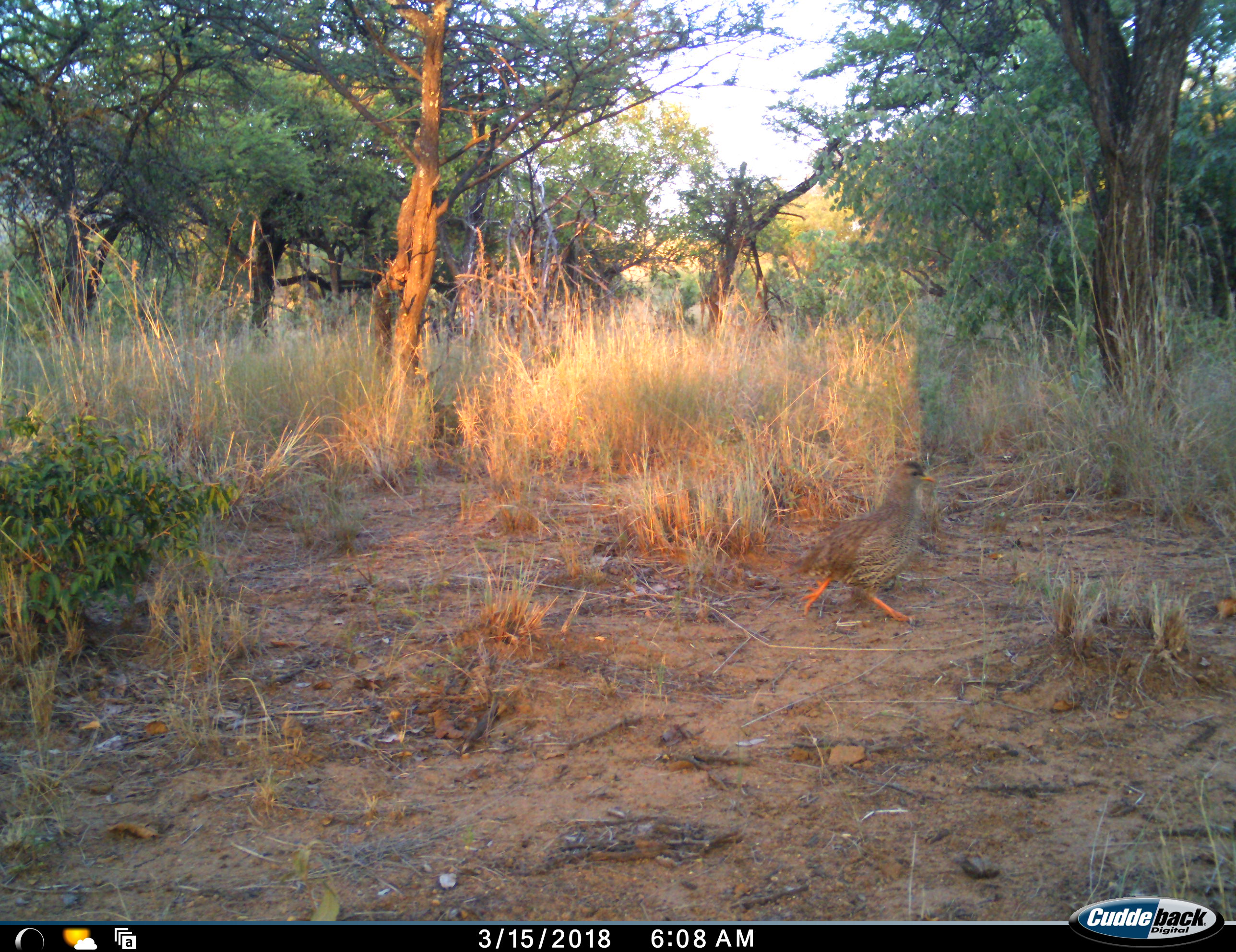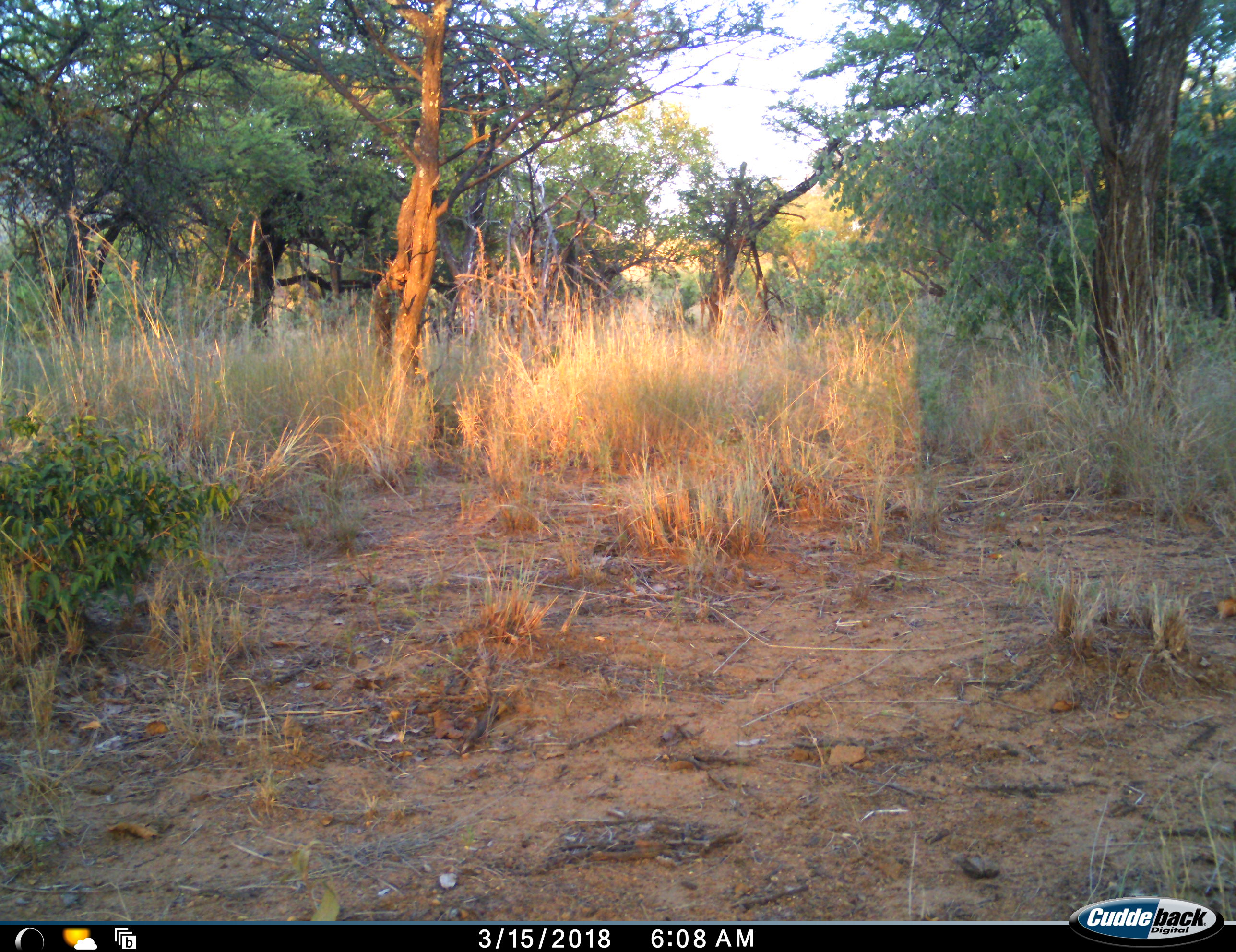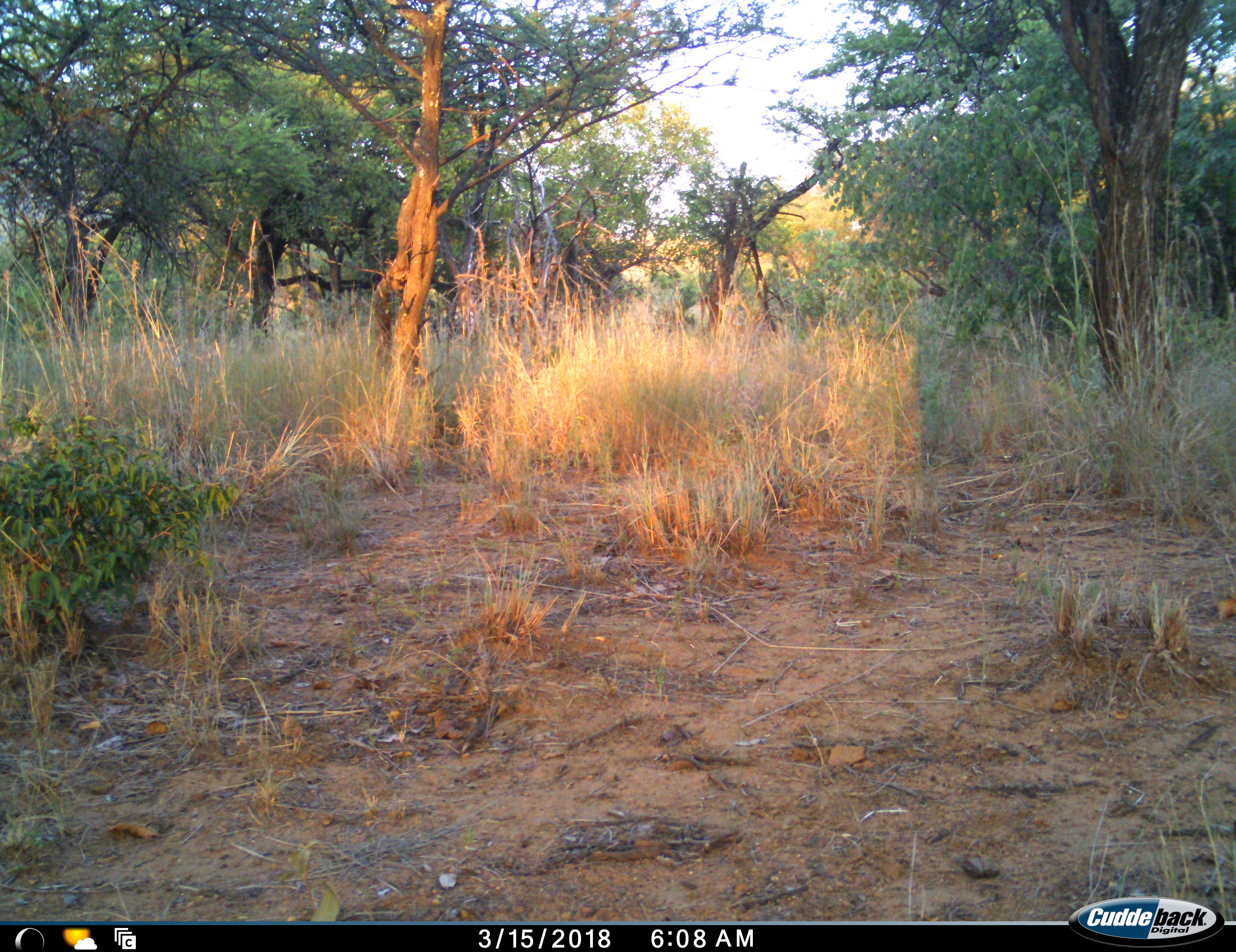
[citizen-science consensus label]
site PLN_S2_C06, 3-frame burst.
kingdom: Animalia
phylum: Chordata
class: Aves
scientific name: Aves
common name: bird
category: birdother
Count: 1.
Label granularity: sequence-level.